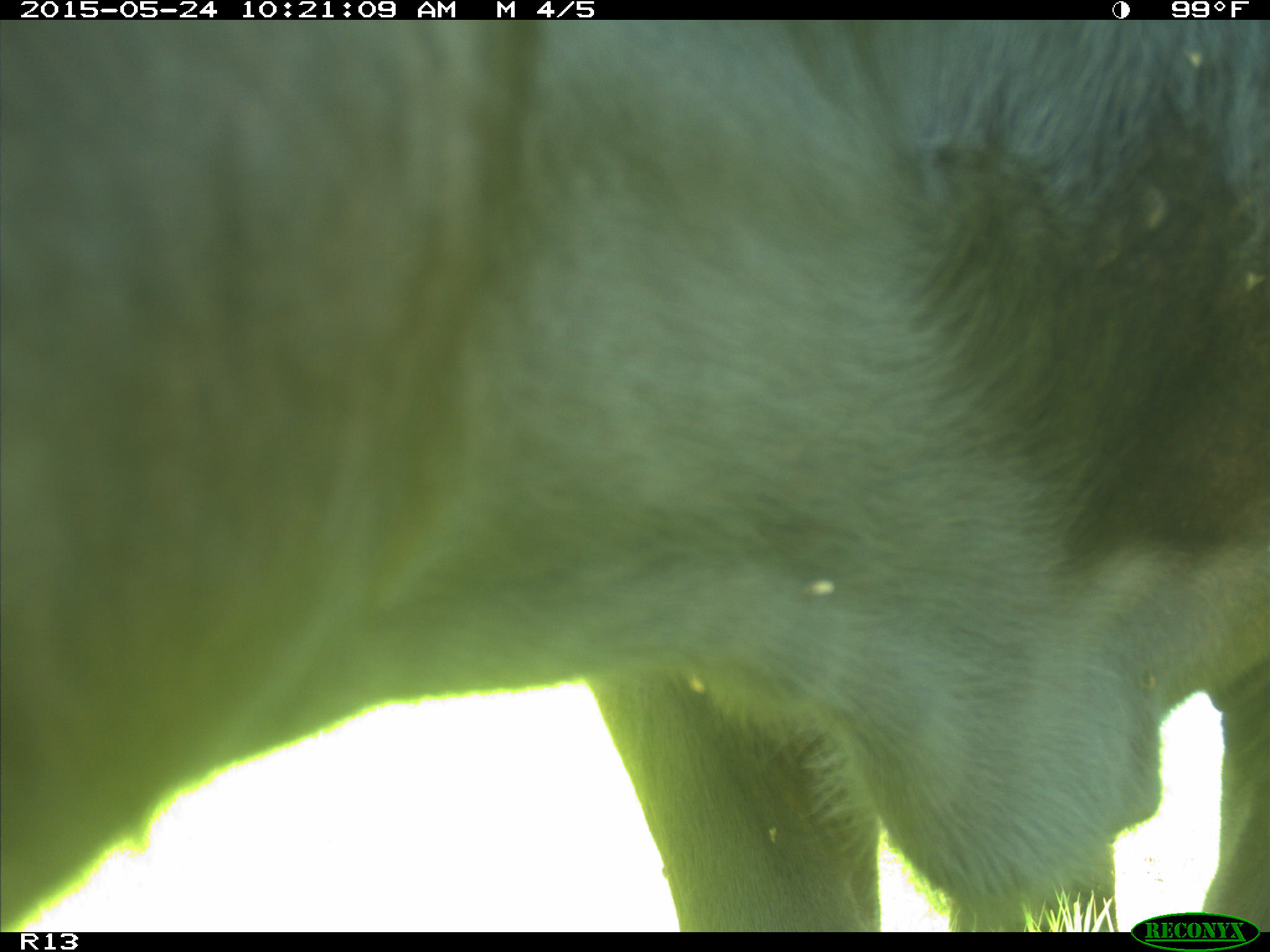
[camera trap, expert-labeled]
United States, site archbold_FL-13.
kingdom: Animalia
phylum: Chordata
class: Mammalia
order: Artiodactyla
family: Bovidae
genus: Bos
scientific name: Bos taurus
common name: domestic cow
Bos taurus (domestic cow).